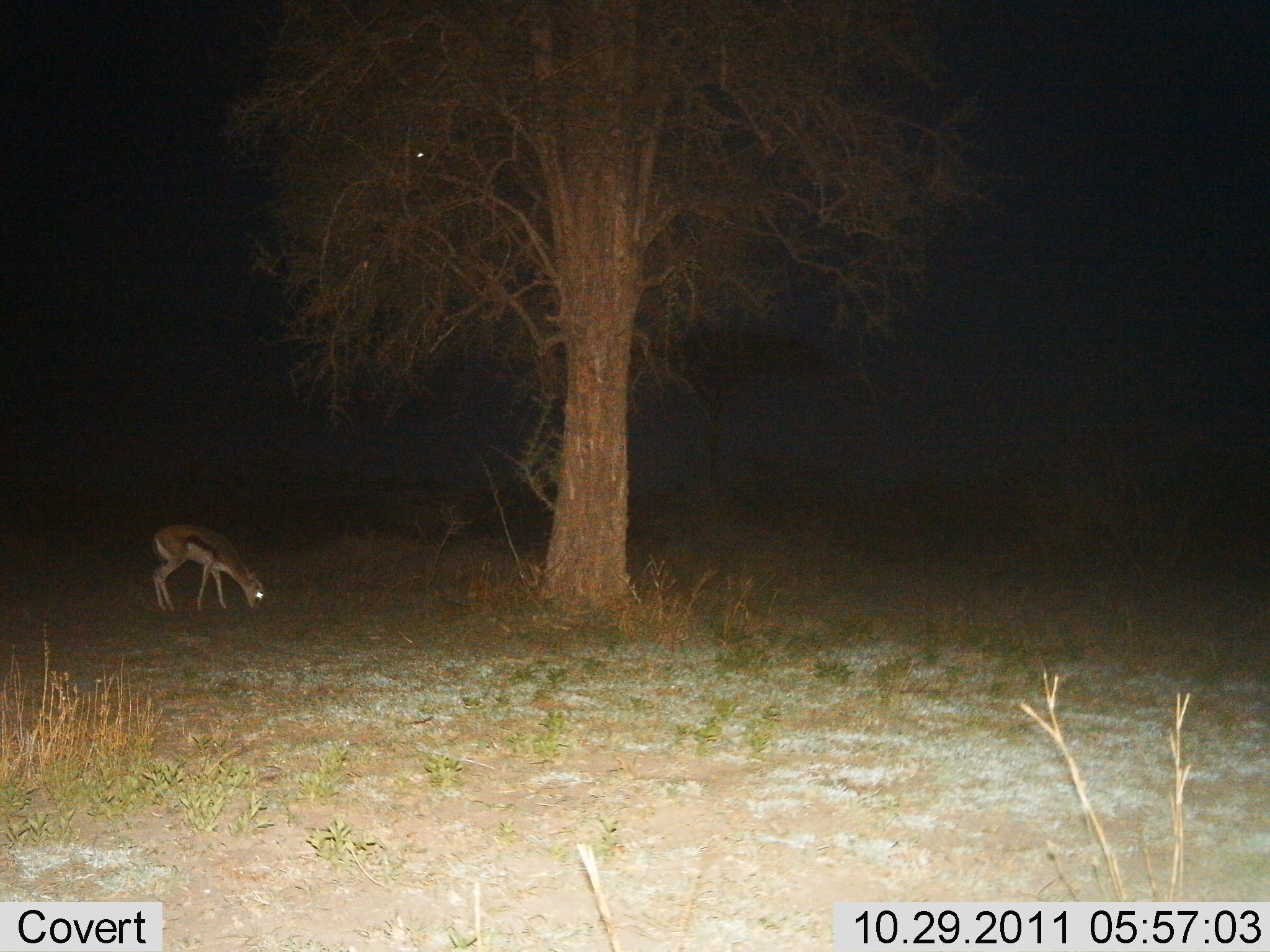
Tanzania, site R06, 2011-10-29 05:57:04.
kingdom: Animalia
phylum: Chordata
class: Mammalia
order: Artiodactyla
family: Bovidae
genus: Eudorcas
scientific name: Eudorcas thomsonii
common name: thomson's gazelle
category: gazellethomsons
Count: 1.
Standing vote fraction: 8%.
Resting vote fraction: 0%.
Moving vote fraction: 0%.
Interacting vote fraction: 0%.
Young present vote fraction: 0%.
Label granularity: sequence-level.